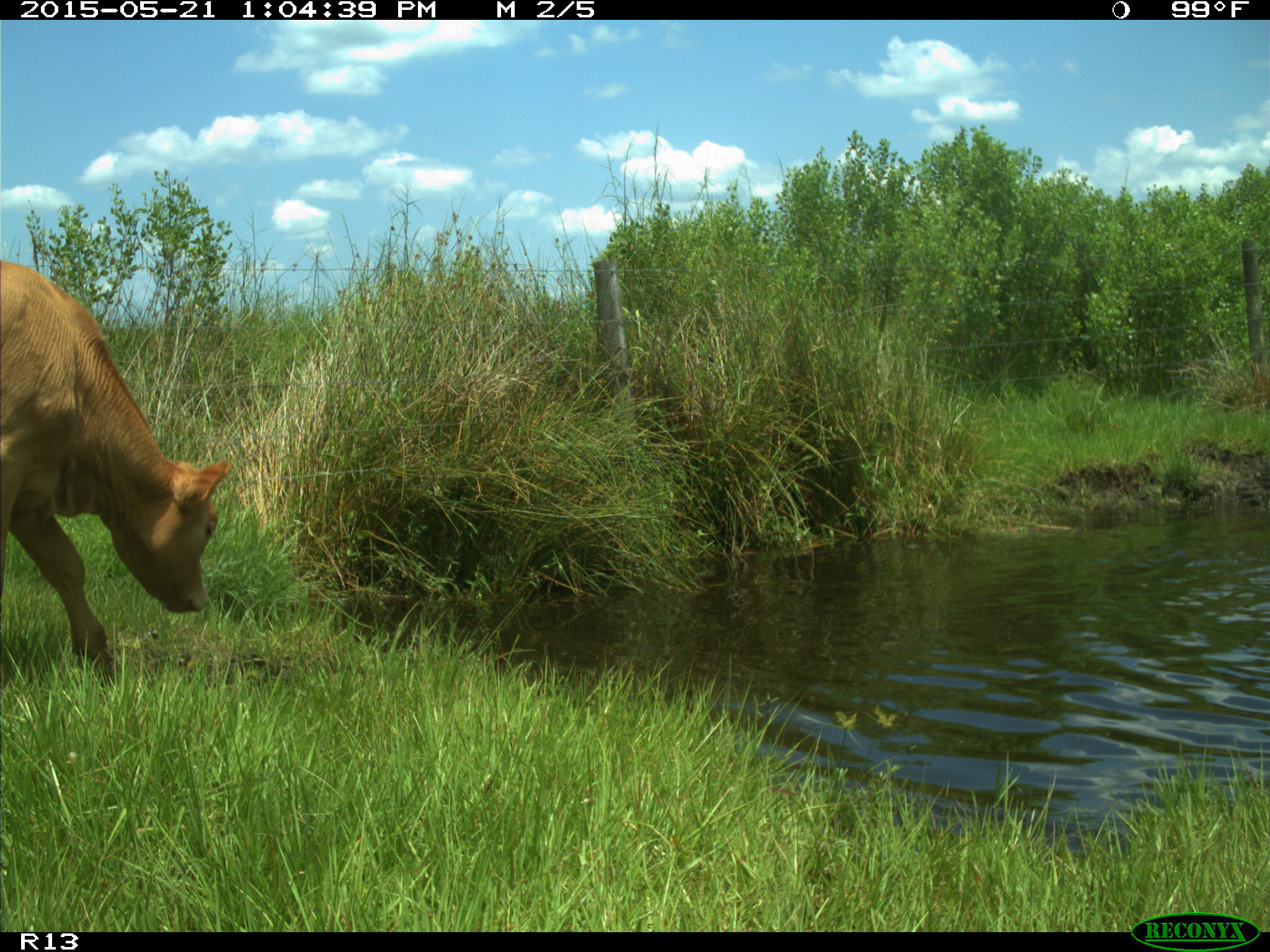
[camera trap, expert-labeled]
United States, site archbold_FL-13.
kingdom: Animalia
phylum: Chordata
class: Mammalia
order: Artiodactyla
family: Bovidae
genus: Bos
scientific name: Bos taurus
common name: domestic cow